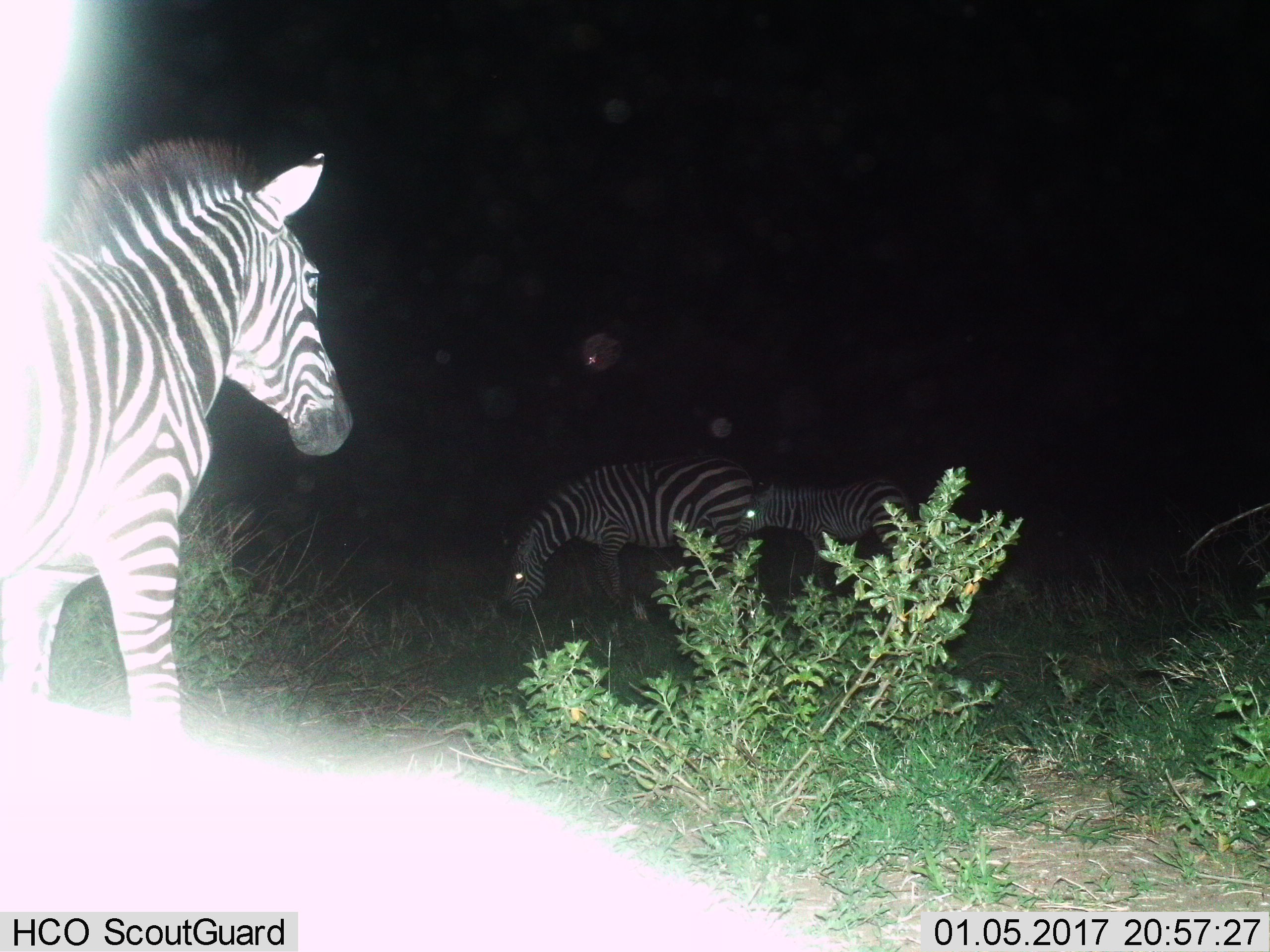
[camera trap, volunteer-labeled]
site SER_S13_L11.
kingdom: Animalia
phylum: Chordata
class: Mammalia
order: Perissodactyla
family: Equidae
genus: Equus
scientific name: Equus quagga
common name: plains zebra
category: zebraplains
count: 3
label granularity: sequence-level